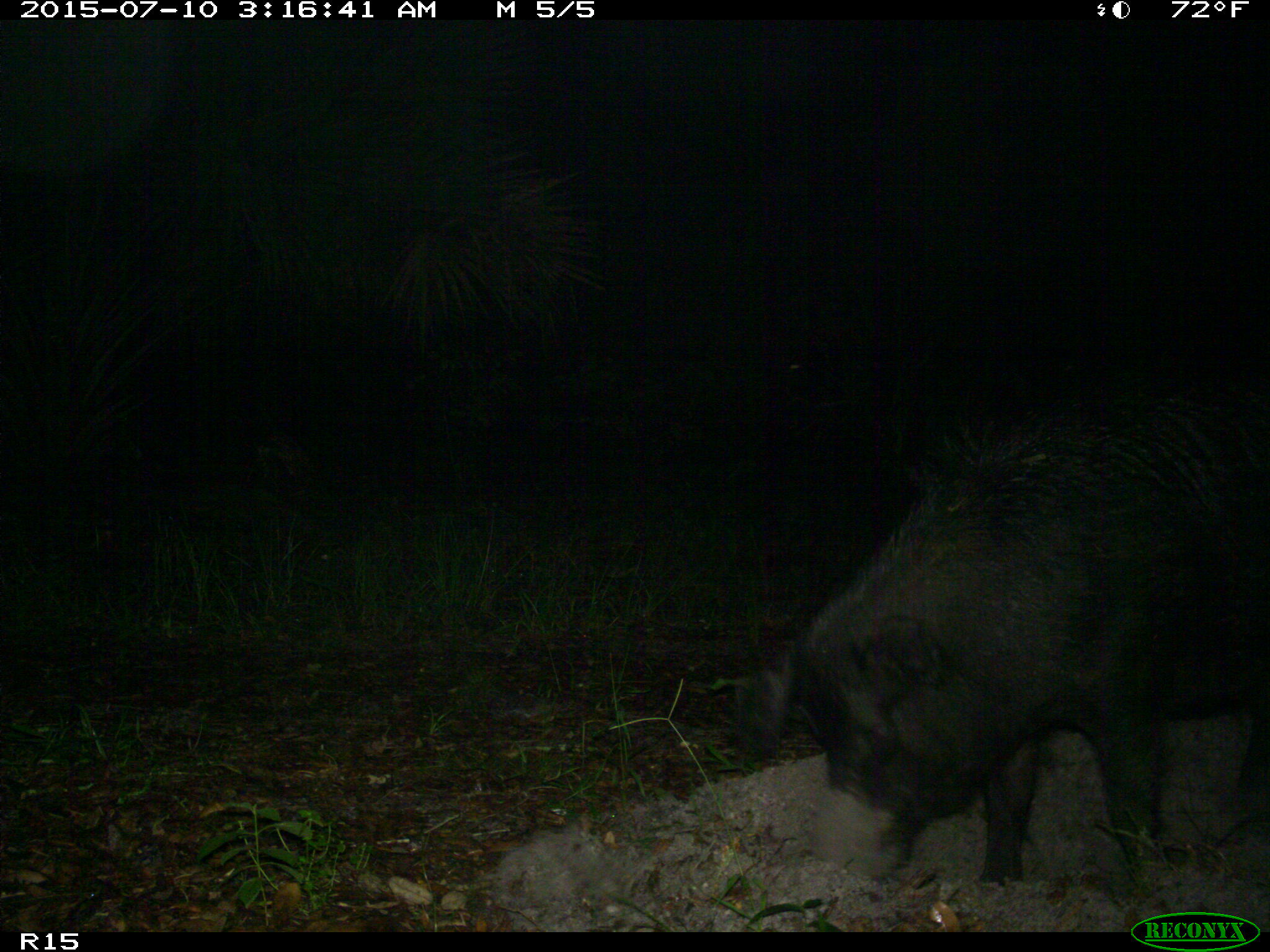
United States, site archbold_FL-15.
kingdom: Animalia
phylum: Chordata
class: Mammalia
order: Artiodactyla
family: Suidae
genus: Sus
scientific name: Sus scrofa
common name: wild boar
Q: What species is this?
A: Sus scrofa (wild boar).